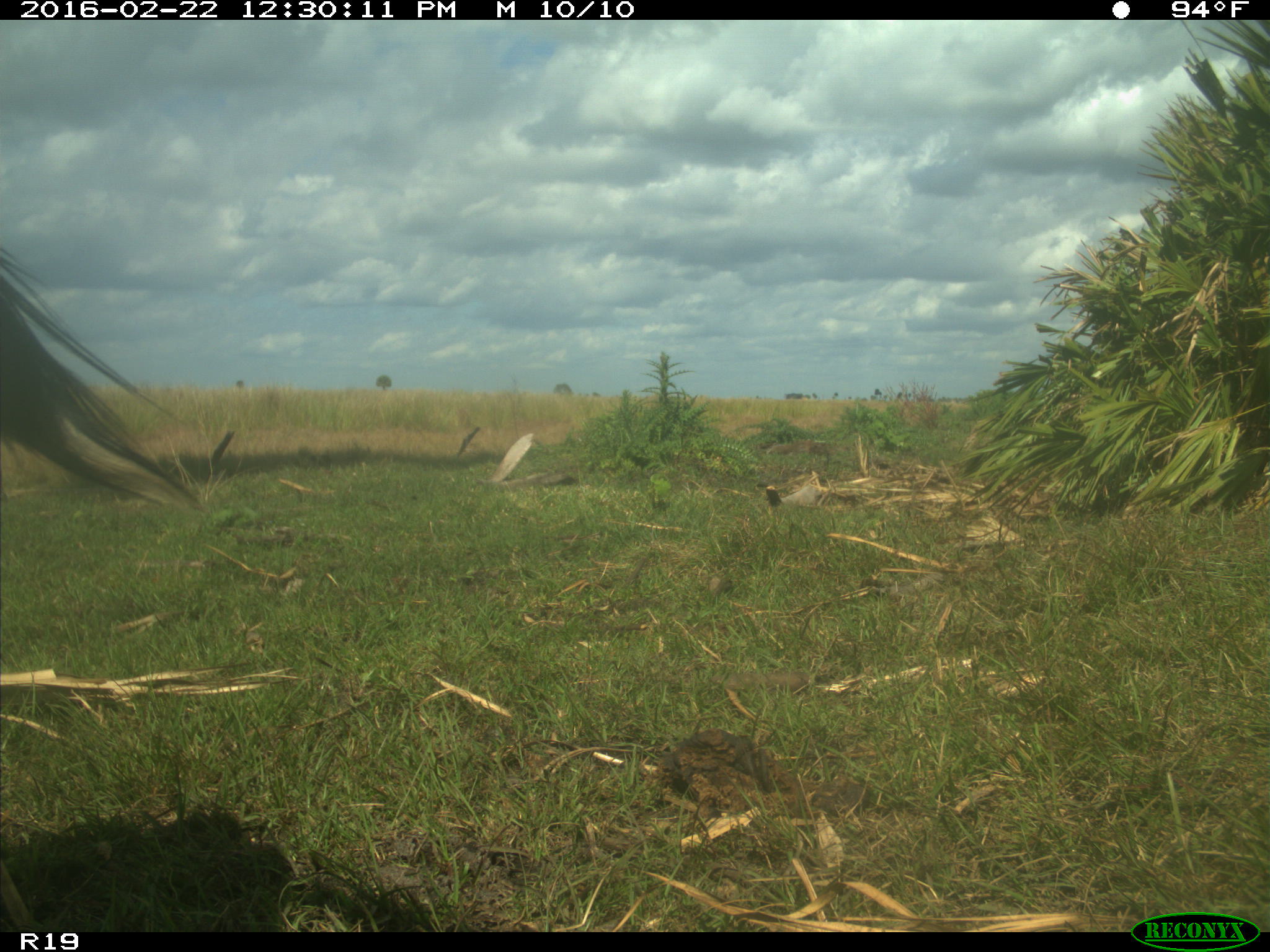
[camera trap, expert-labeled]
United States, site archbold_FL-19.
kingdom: Animalia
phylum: Chordata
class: Mammalia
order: Artiodactyla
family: Bovidae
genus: Bos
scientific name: Bos taurus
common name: domestic cow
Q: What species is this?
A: Bos taurus (domestic cow).